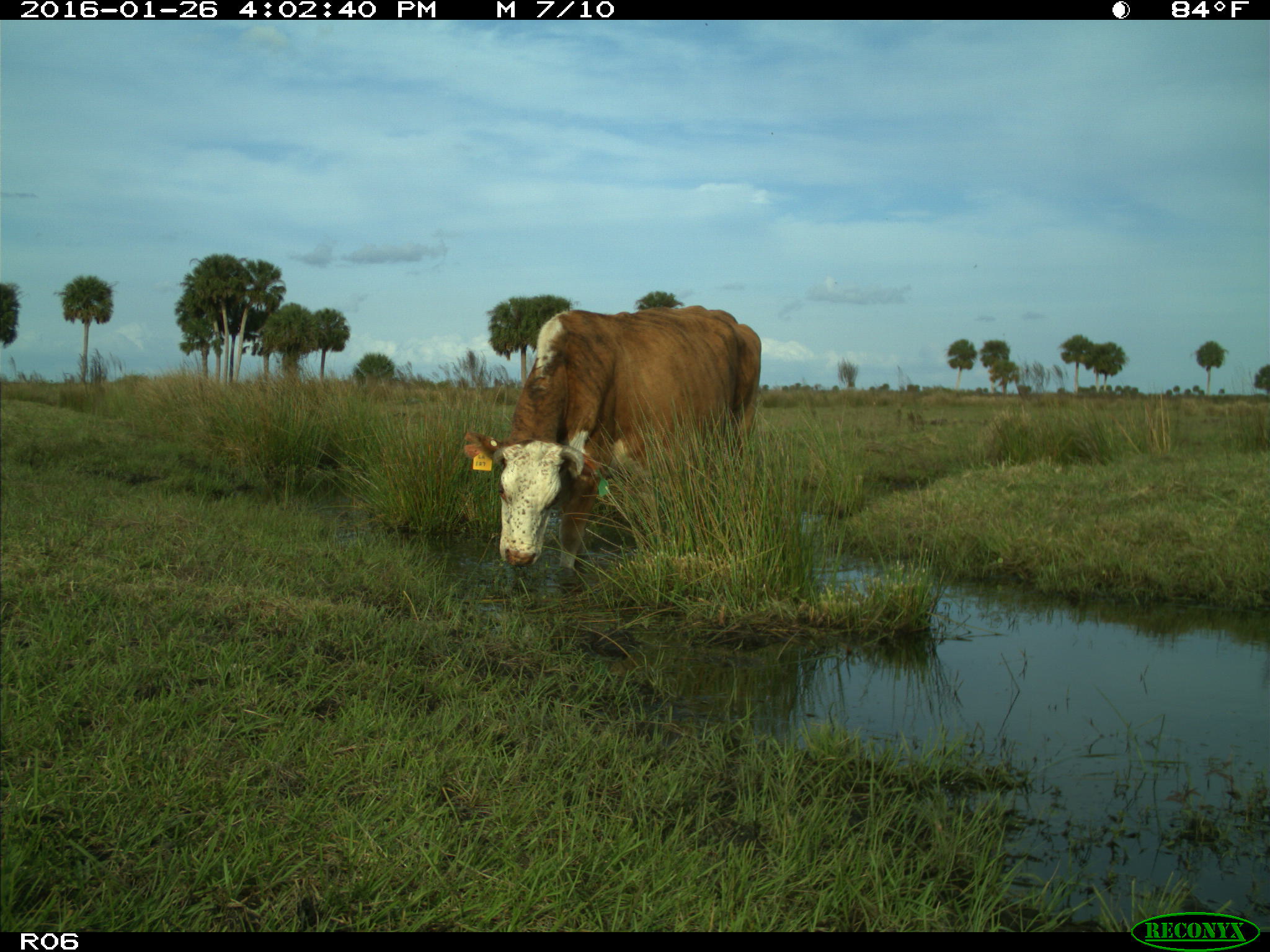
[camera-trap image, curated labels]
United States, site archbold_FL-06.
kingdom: Animalia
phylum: Chordata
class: Mammalia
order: Artiodactyla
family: Bovidae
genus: Bos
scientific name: Bos taurus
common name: domestic cow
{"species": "Bos taurus (domestic cow)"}